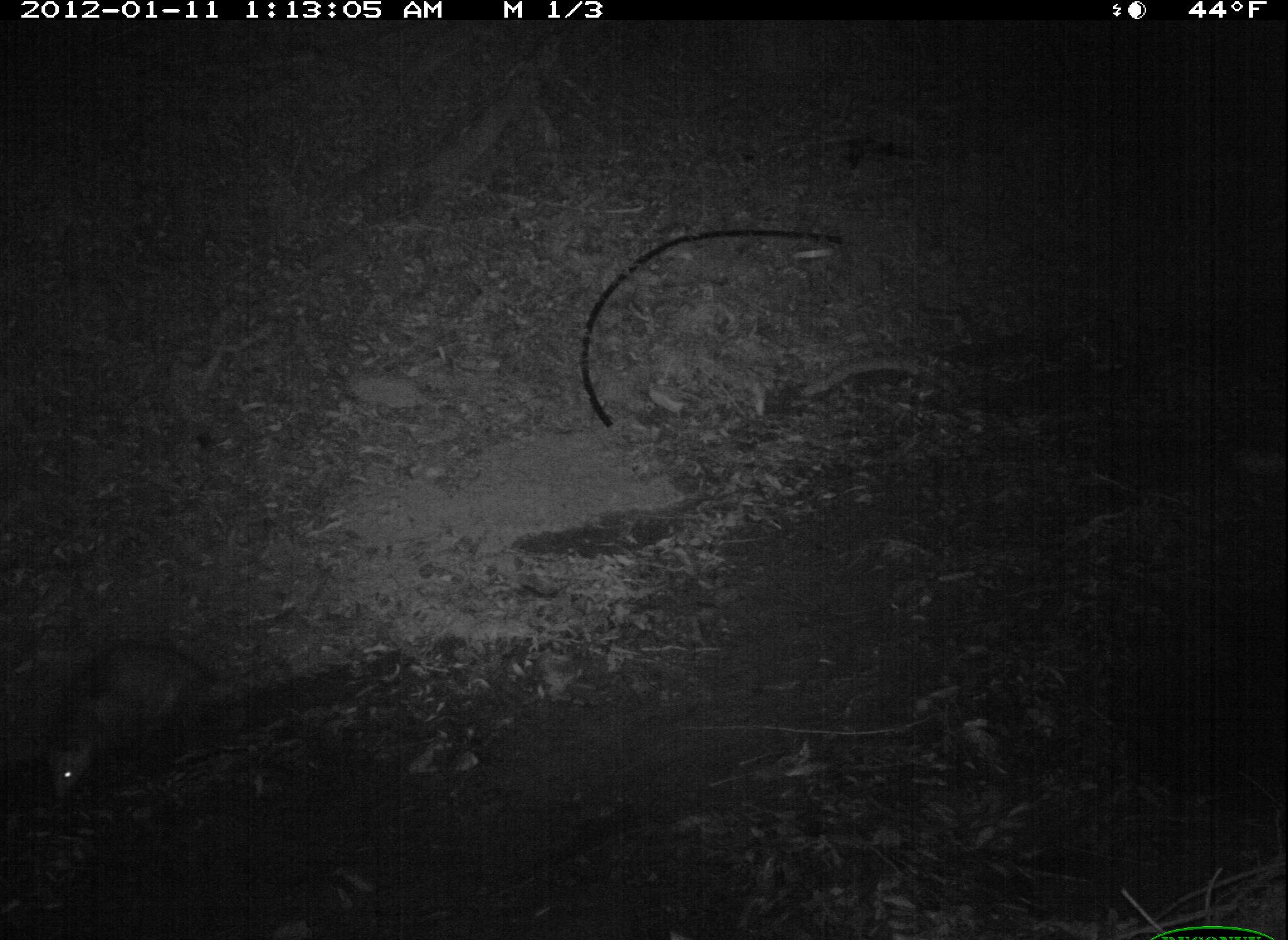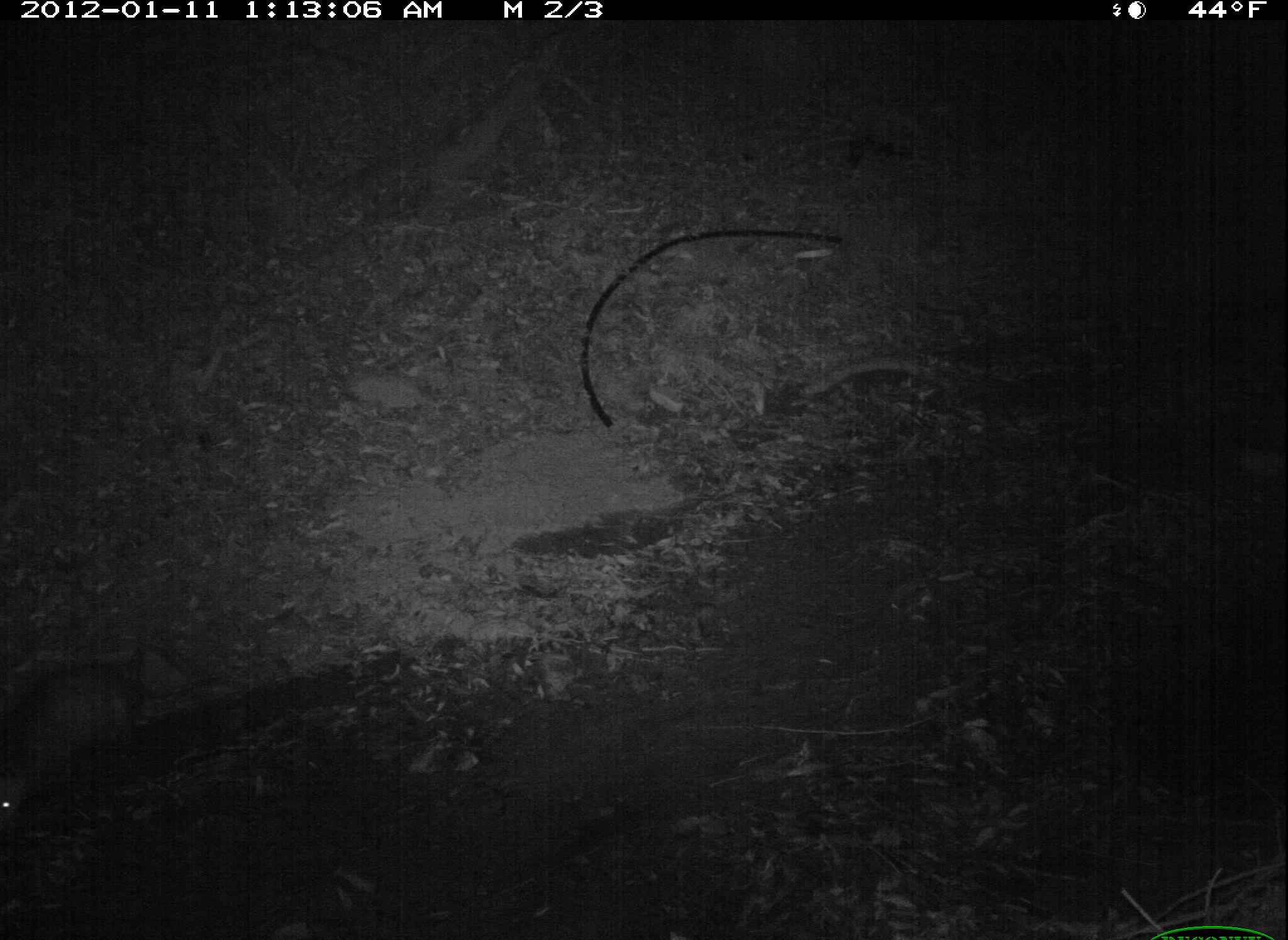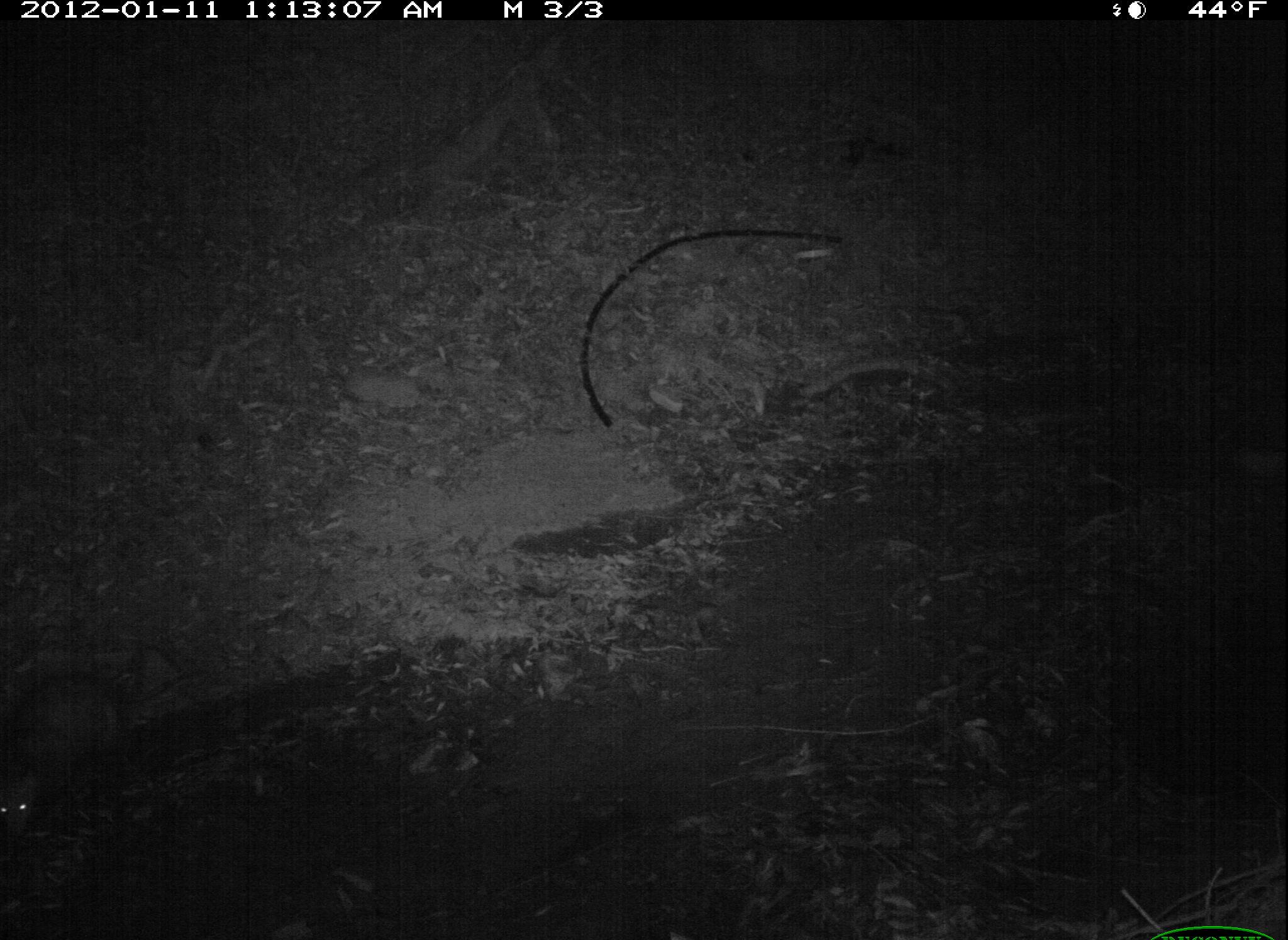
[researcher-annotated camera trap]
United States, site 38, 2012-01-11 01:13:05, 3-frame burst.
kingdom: Animalia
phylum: Chordata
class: Mammalia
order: Didelphimorphia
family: Didelphidae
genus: Didelphis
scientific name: Didelphis virginiana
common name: virginia opossum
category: opossum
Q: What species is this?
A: Opossum (virginia opossum) (Didelphis virginiana).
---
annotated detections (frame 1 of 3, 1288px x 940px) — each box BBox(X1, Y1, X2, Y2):
opossum: BBox(35, 627, 235, 805)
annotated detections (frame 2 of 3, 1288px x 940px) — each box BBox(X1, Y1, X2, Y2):
opossum: BBox(6, 649, 217, 830)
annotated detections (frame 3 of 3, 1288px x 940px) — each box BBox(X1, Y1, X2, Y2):
opossum: BBox(0, 641, 169, 849)